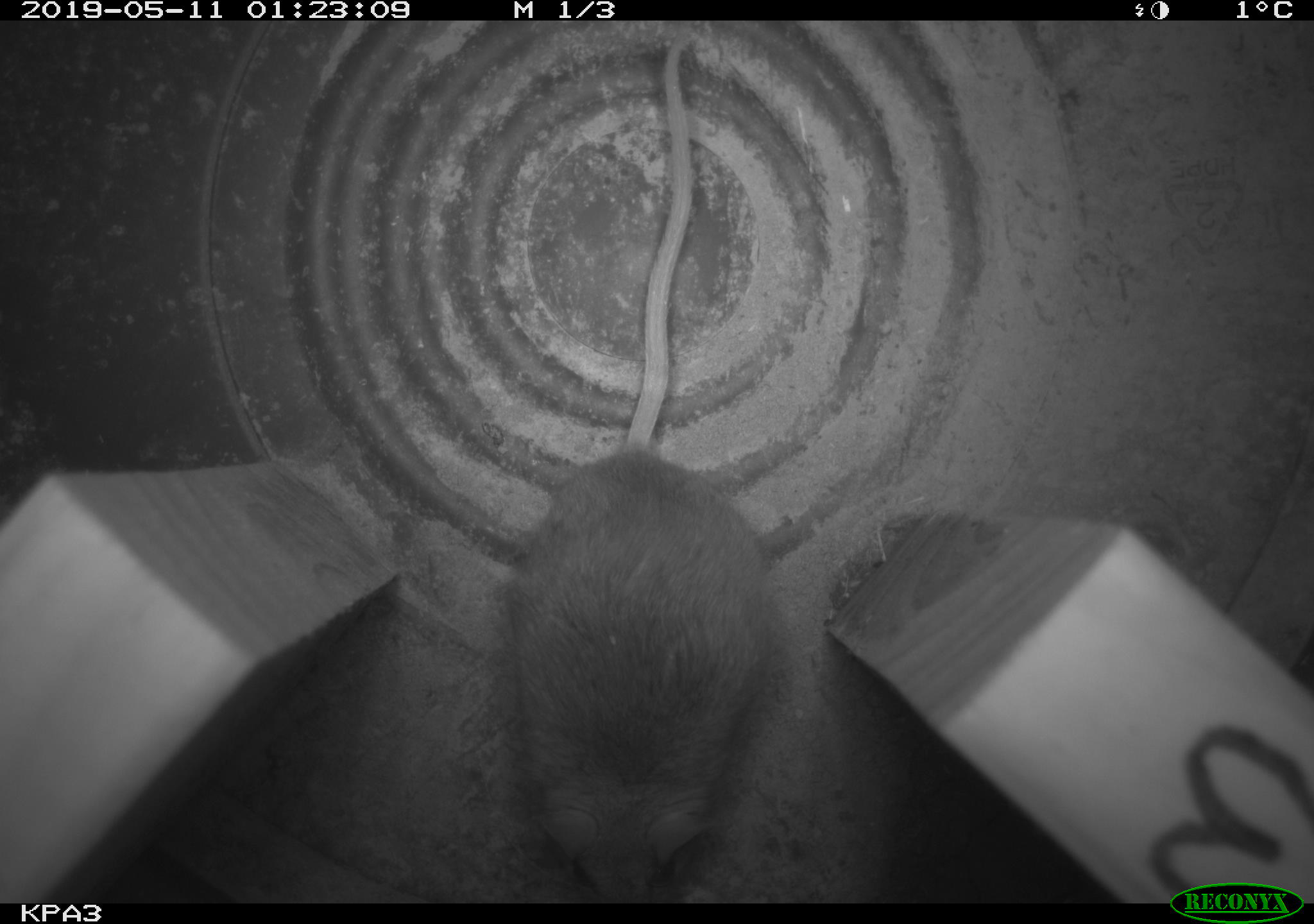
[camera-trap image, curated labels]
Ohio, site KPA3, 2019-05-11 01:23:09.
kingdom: Animalia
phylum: Chordata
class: Mammalia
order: Rodentia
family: Cricetidae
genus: Peromyscus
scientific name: Peromyscus leucopus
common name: white-footed mouse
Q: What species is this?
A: White-footed mouse (Peromyscus leucopus).